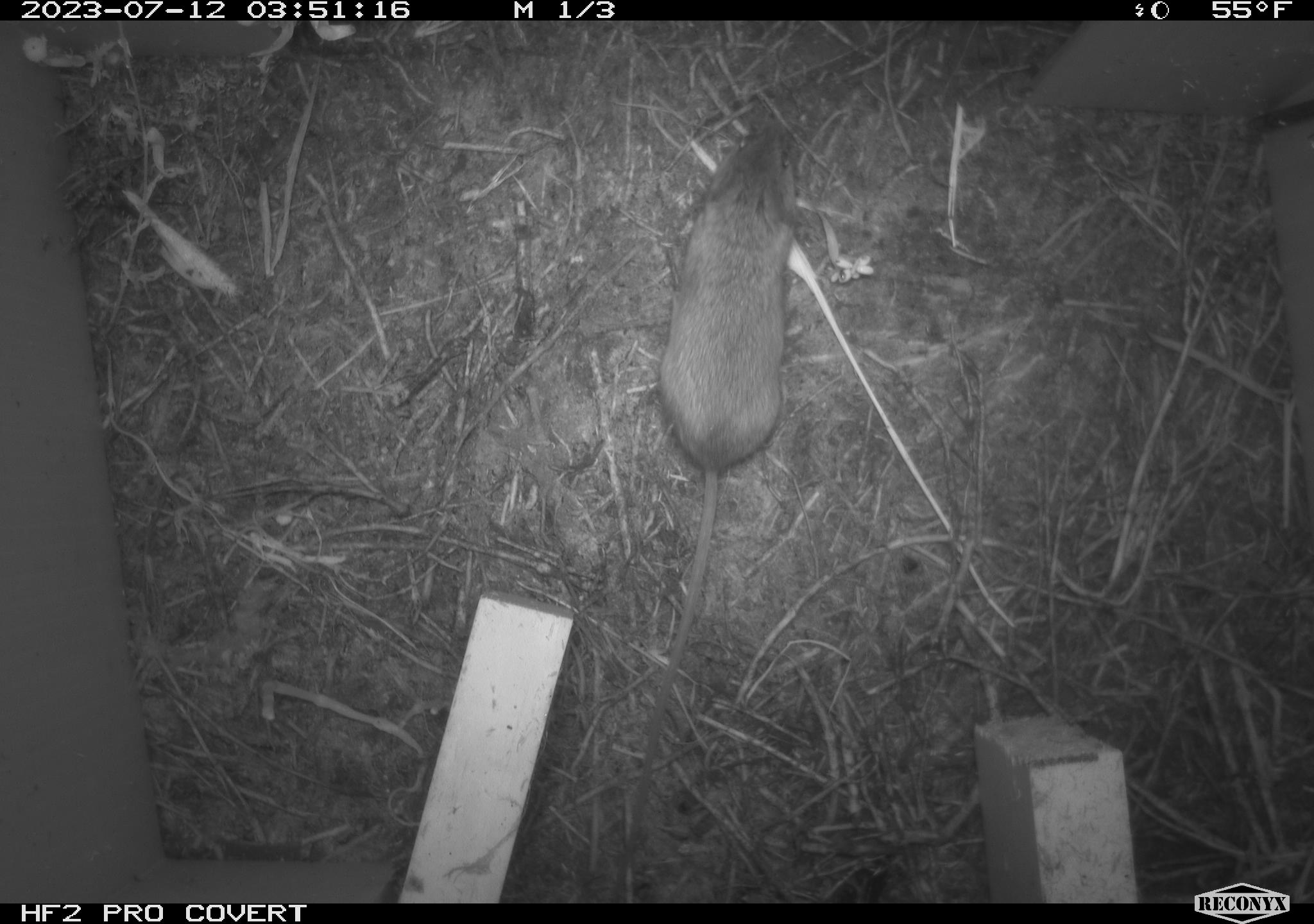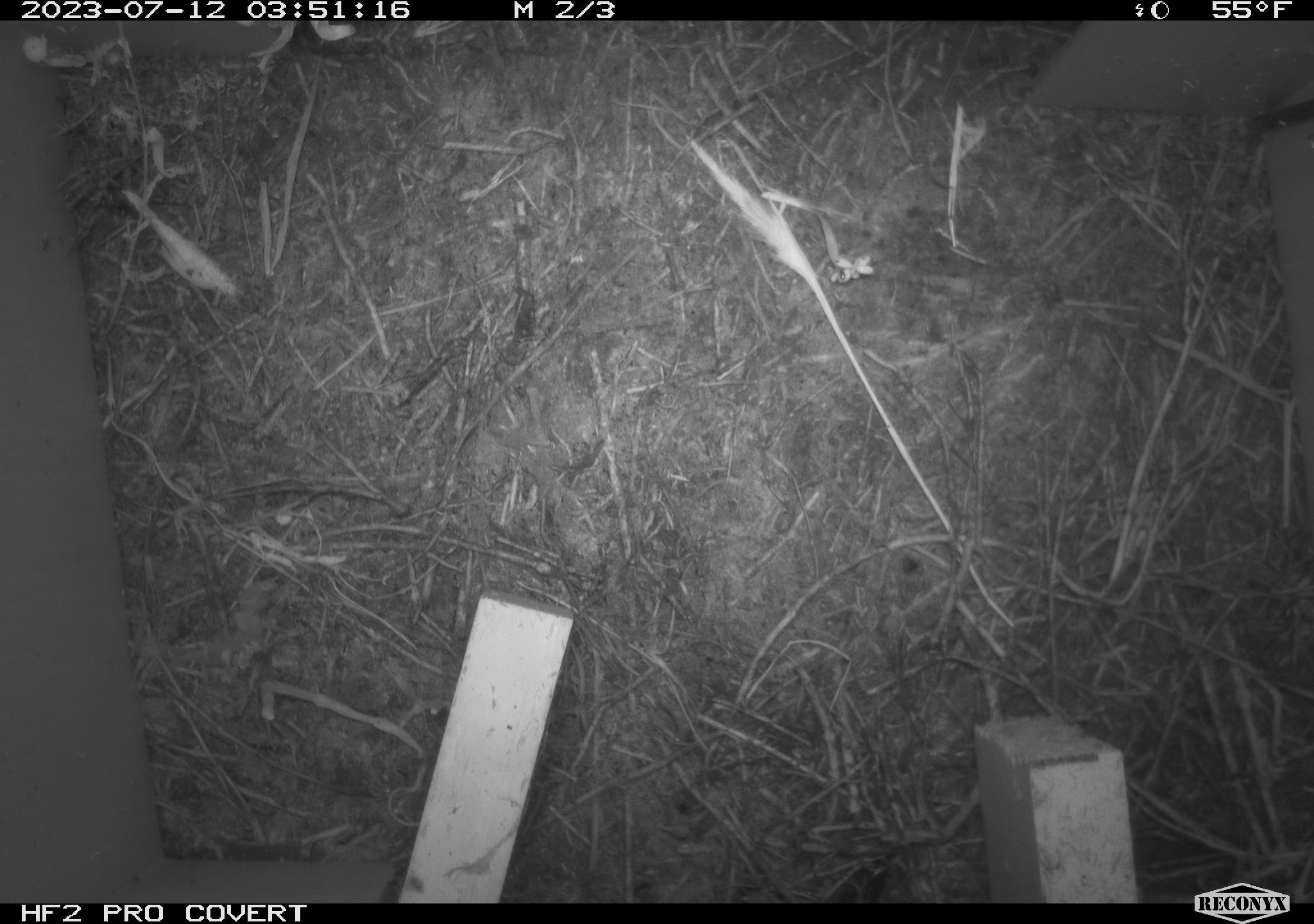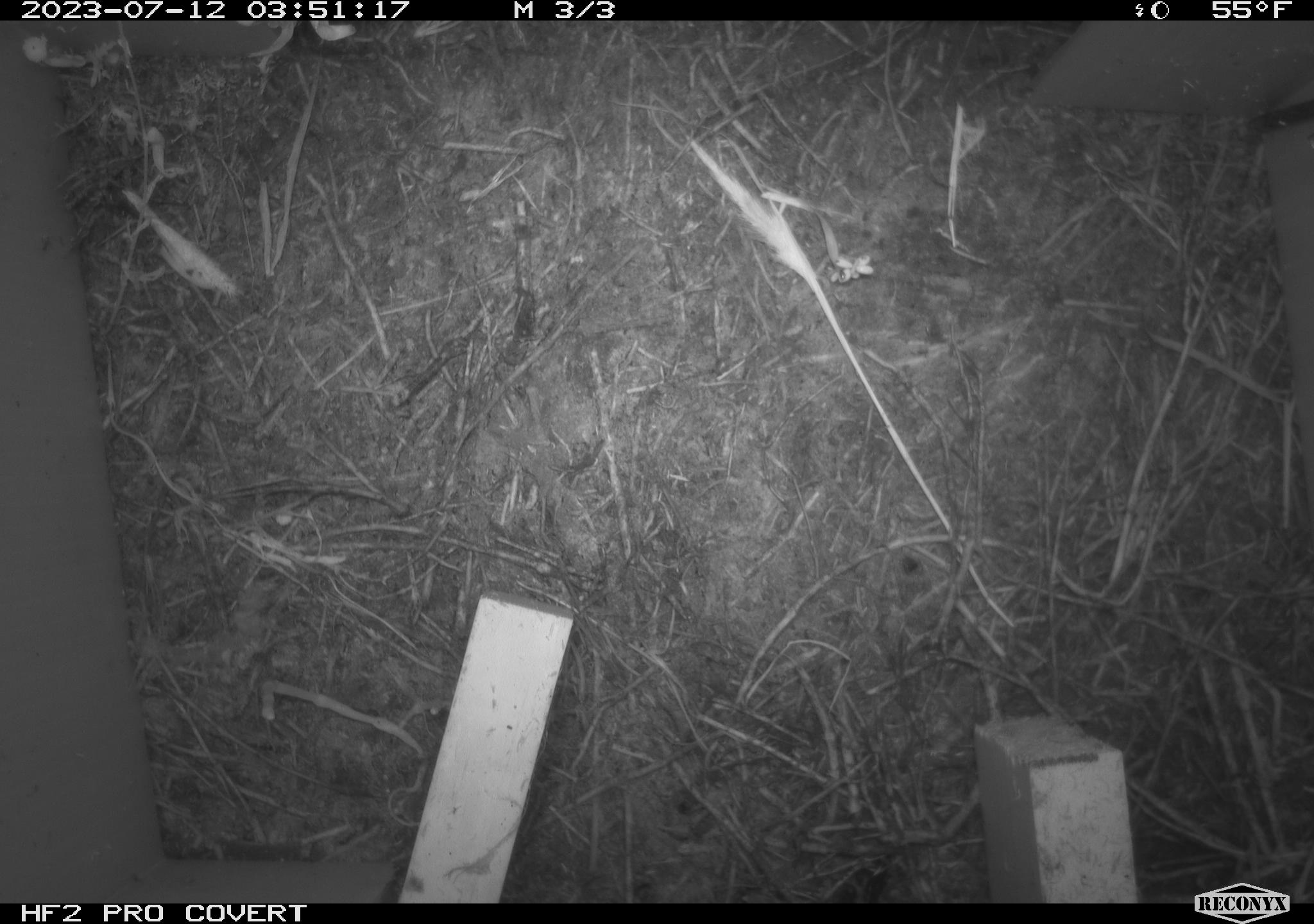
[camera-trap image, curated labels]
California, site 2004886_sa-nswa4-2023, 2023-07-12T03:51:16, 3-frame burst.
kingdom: Animalia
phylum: Chordata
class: Mammalia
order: Rodentia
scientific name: Rodentia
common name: mouse species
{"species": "mouse species (Rodentia)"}